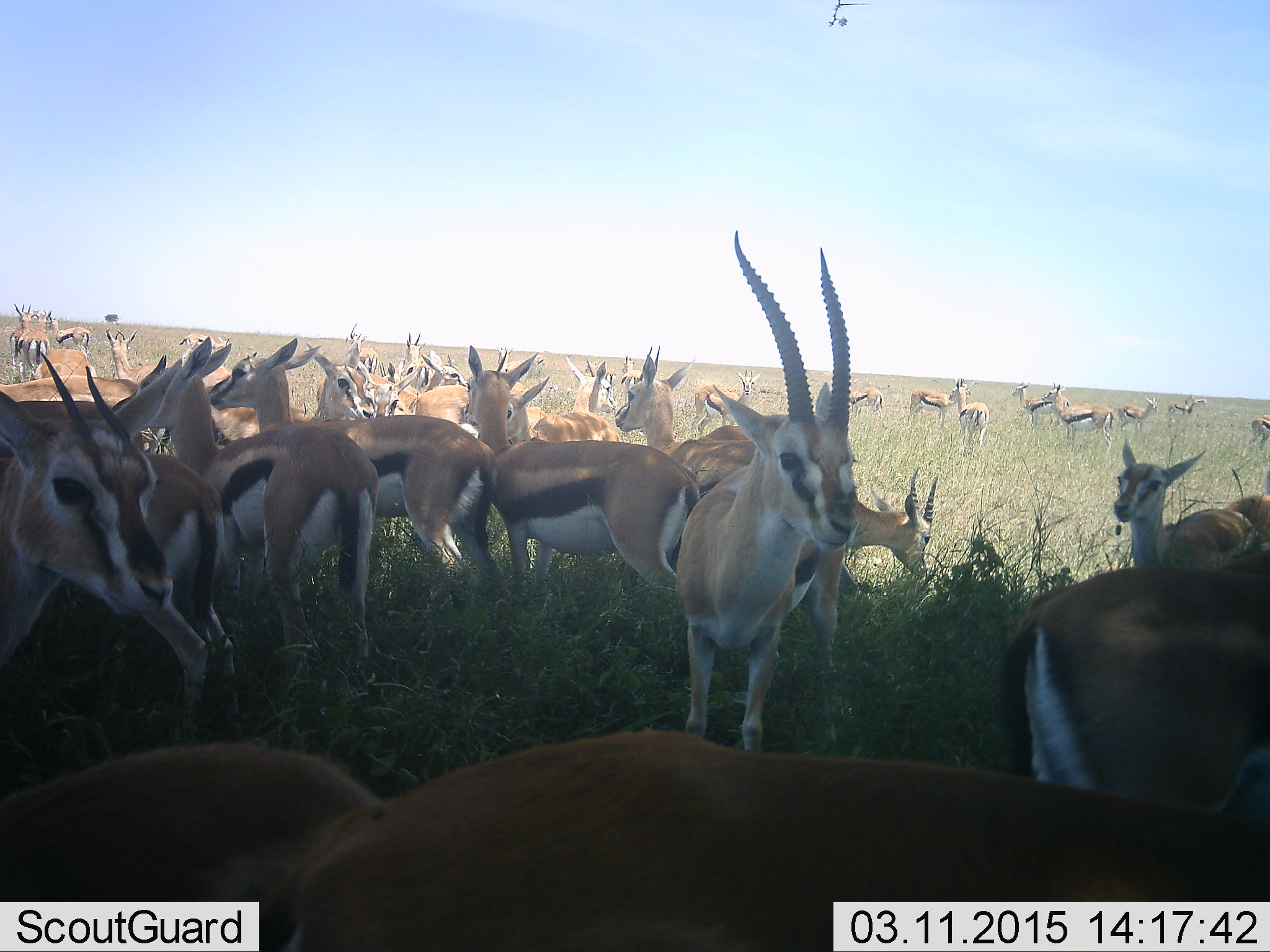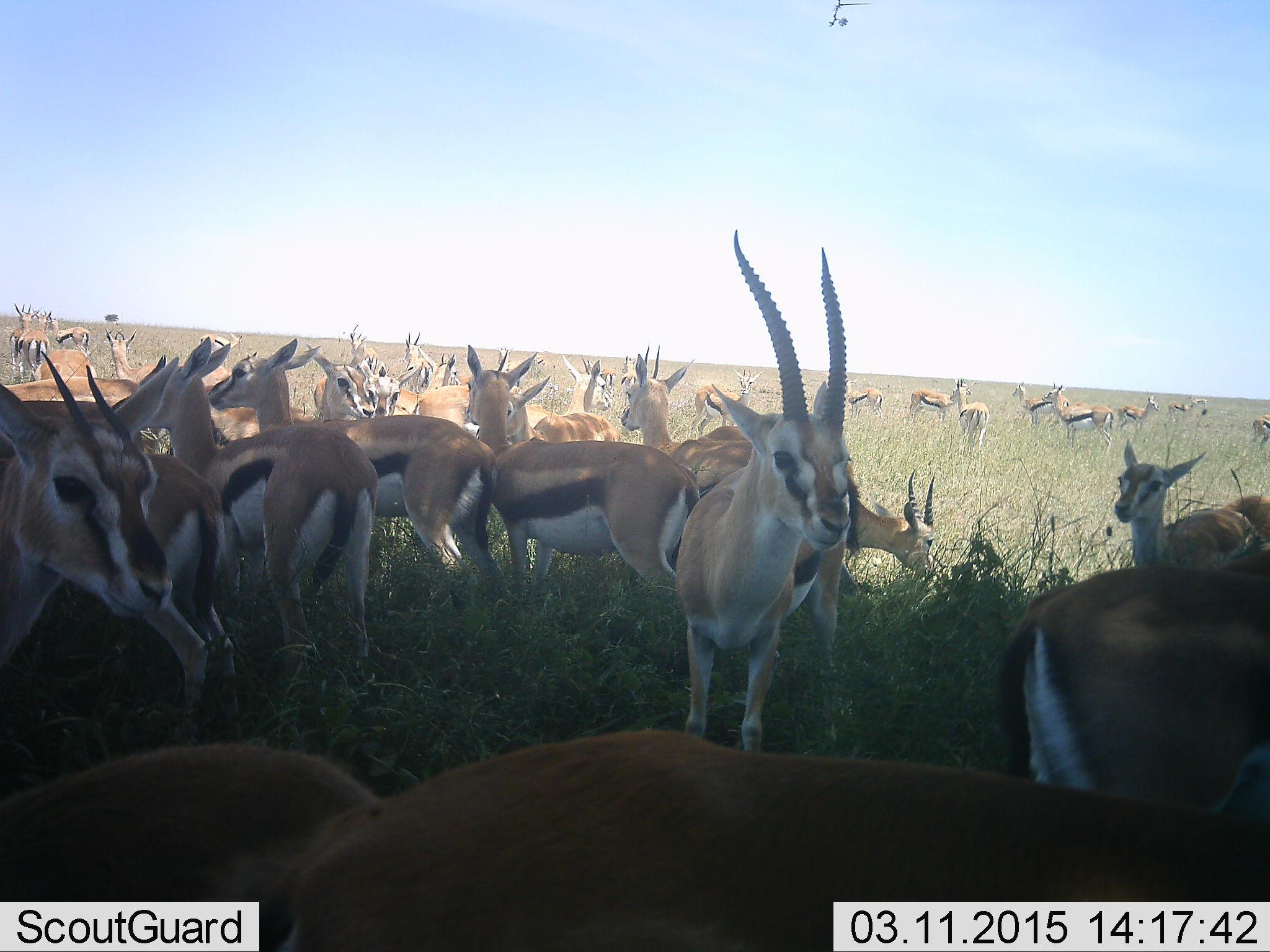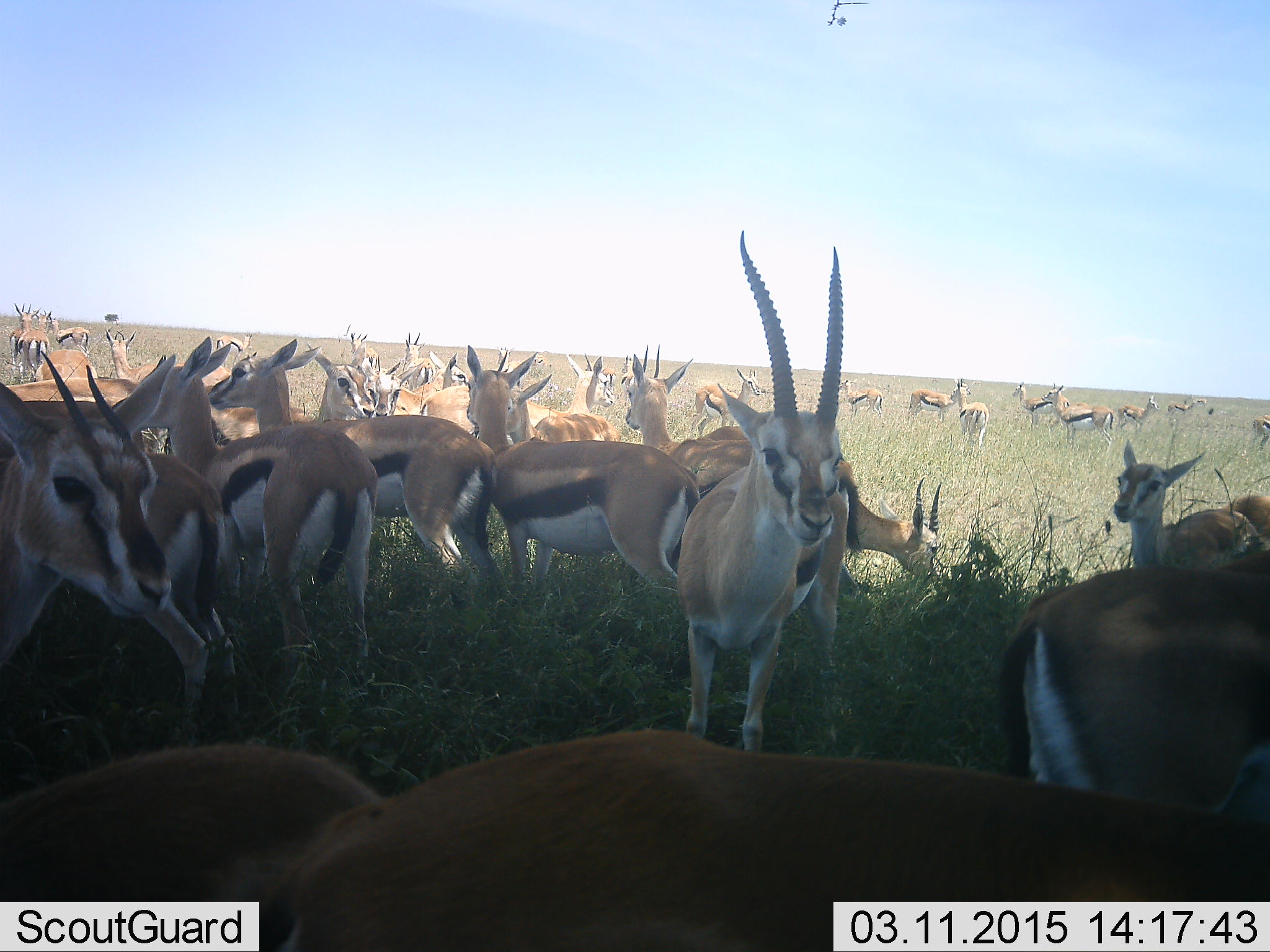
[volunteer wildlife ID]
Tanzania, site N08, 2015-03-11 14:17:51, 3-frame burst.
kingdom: Animalia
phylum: Chordata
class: Mammalia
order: Artiodactyla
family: Bovidae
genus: Eudorcas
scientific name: Eudorcas thomsonii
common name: thomson's gazelle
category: gazellethomsons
Gazellethomsons (thomson's gazelle) (Eudorcas thomsonii), count 11-50. Behavior (volunteer vote fractions): standing 100%, resting 0%, moving 0%, interacting 0%. Young present (vote fraction): 0%. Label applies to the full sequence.